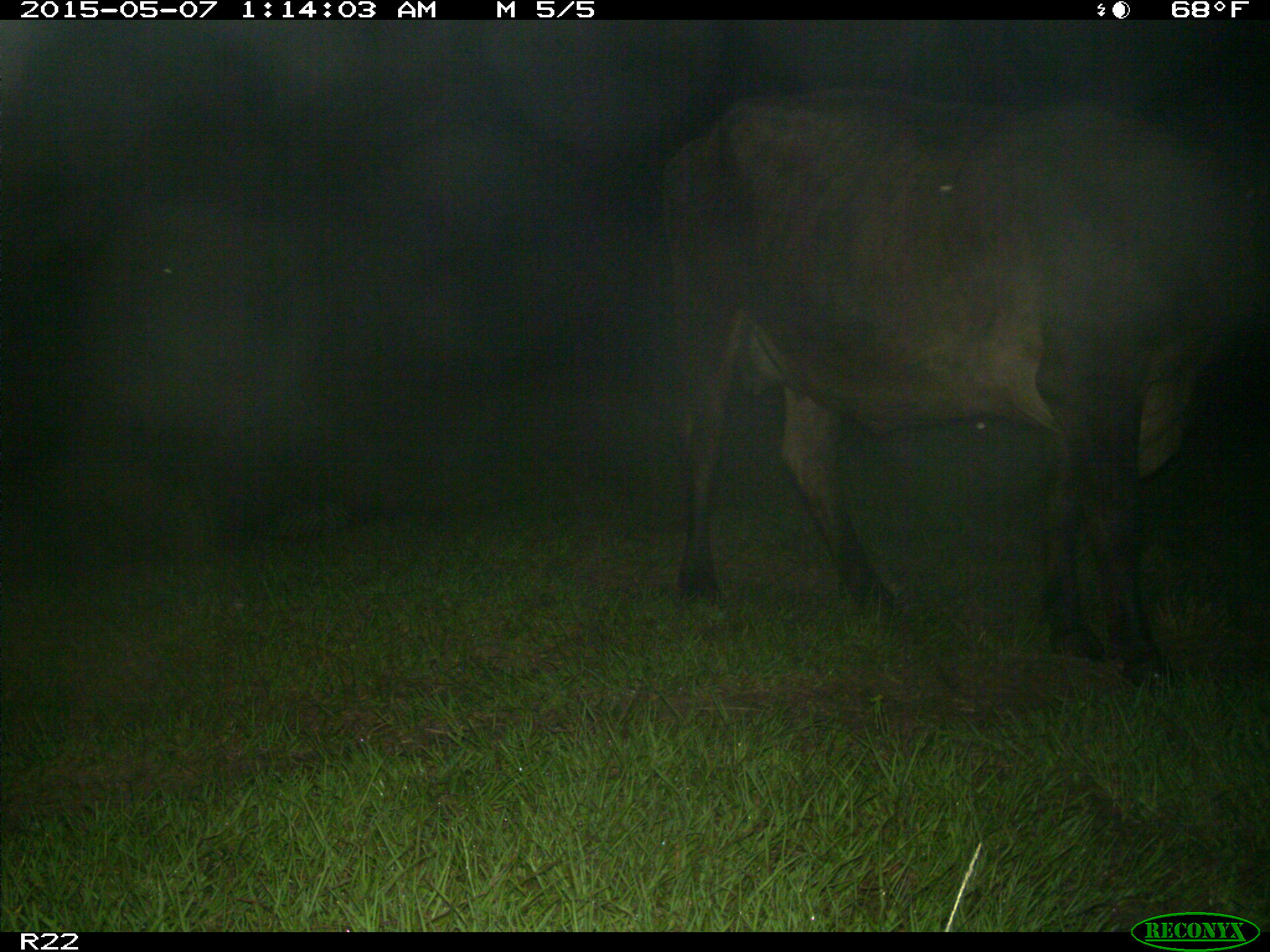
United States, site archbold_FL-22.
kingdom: Animalia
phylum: Chordata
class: Mammalia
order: Artiodactyla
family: Bovidae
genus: Bos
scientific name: Bos taurus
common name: domestic cow